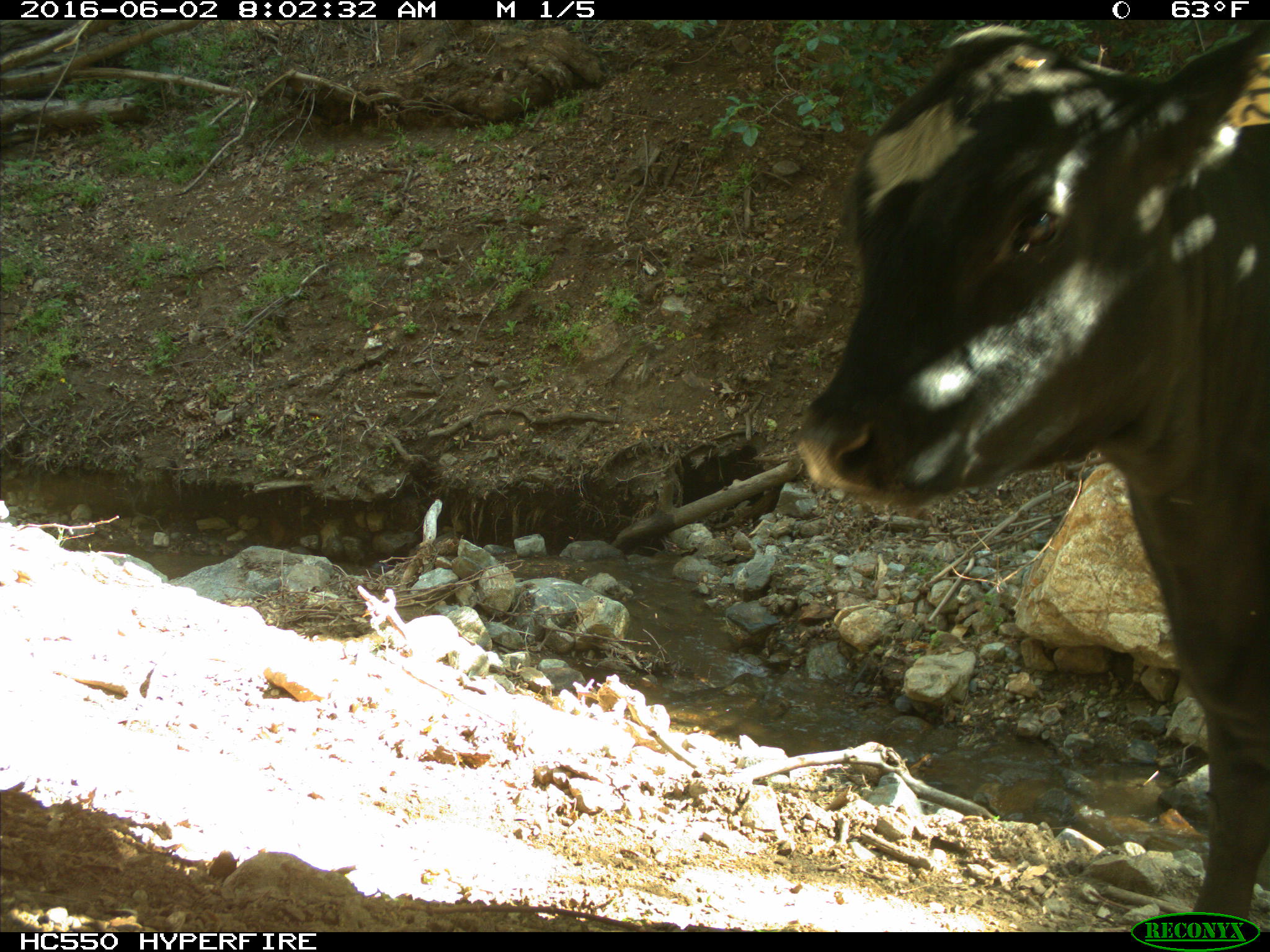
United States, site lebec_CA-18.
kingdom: Animalia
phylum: Chordata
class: Mammalia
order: Artiodactyla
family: Bovidae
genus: Bos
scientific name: Bos taurus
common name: domestic cow